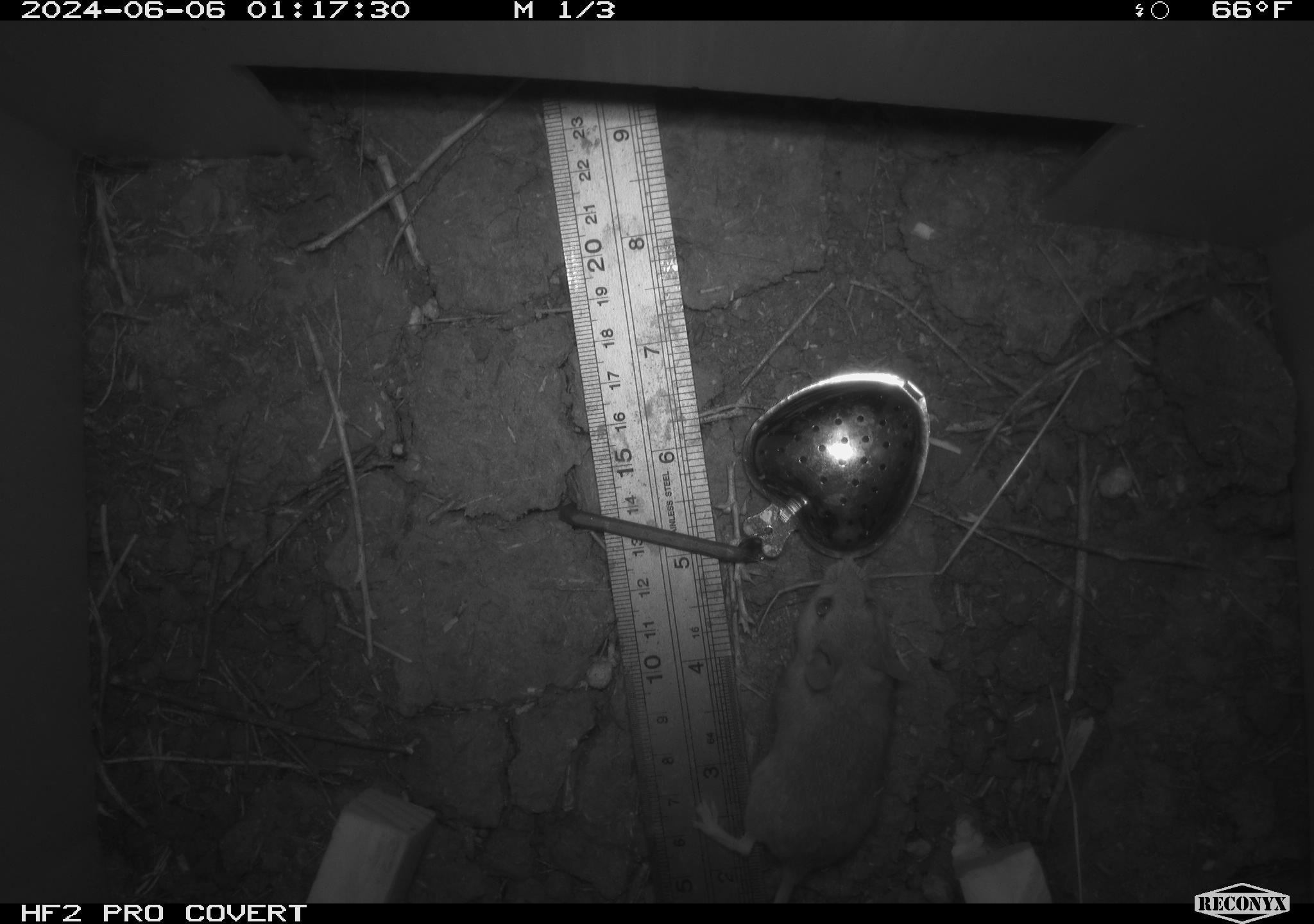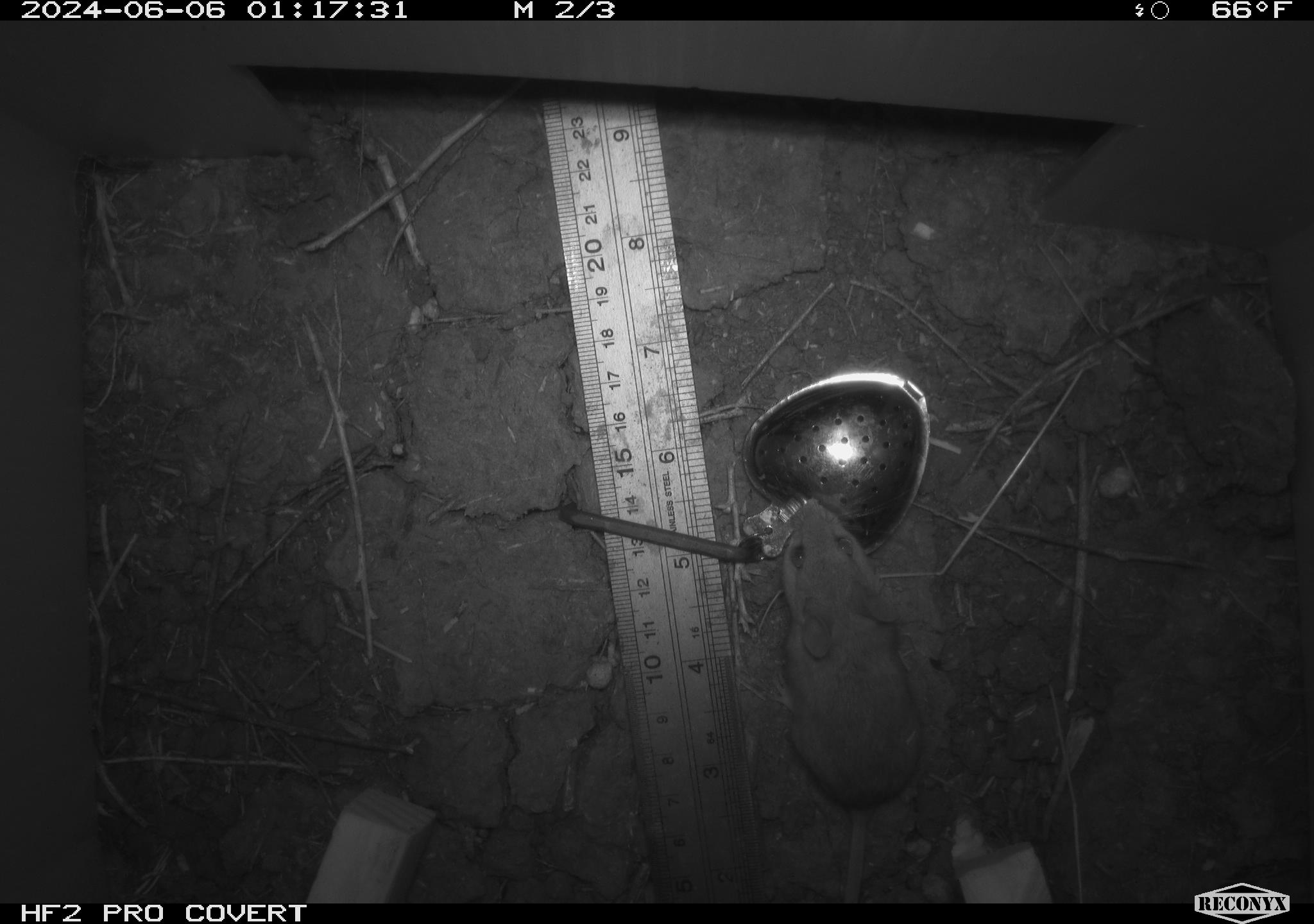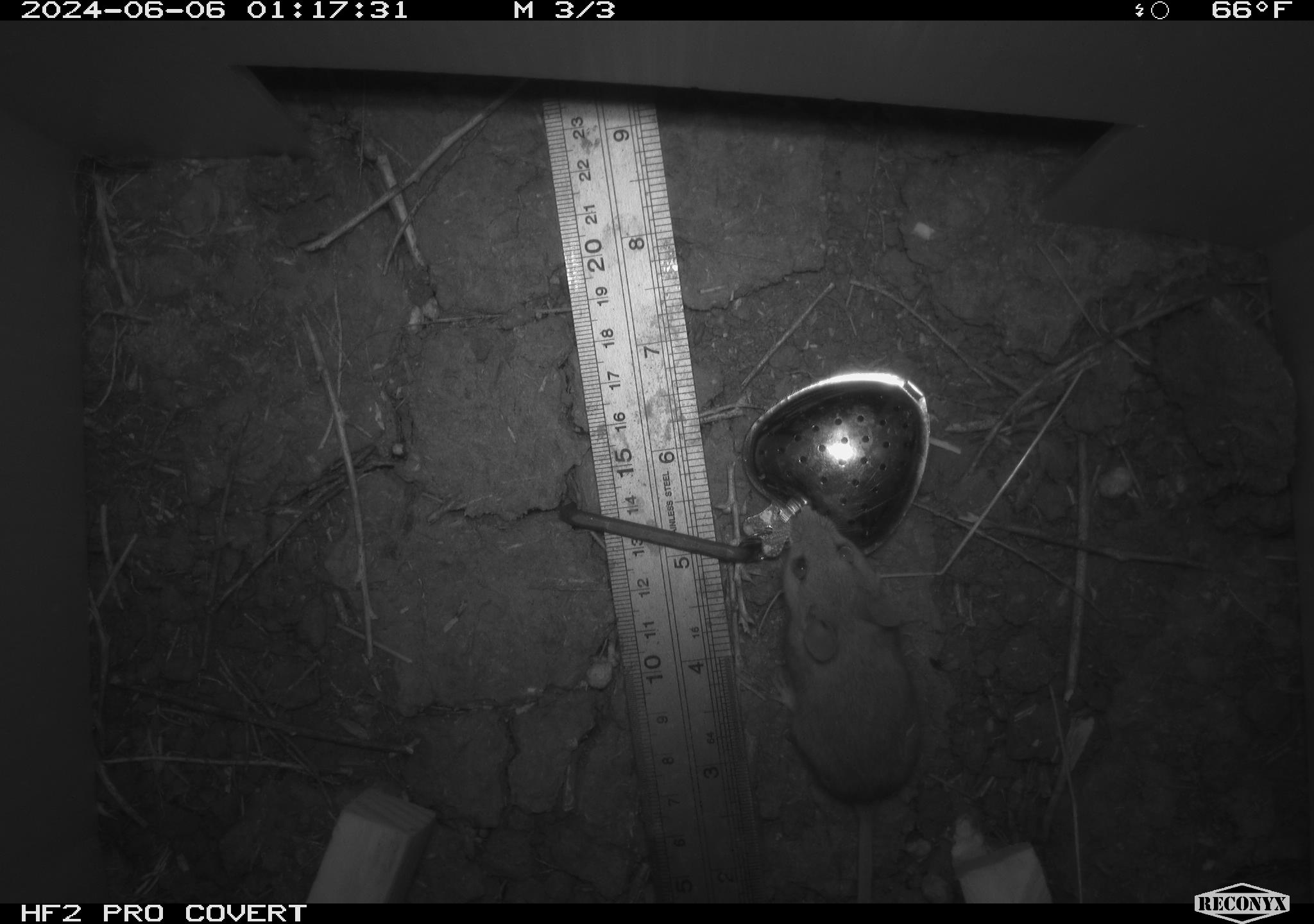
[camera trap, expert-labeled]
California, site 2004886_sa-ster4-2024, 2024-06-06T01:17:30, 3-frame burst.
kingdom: Animalia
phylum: Chordata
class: Mammalia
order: Rodentia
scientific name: Rodentia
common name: mouse species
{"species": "mouse species (Rodentia)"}